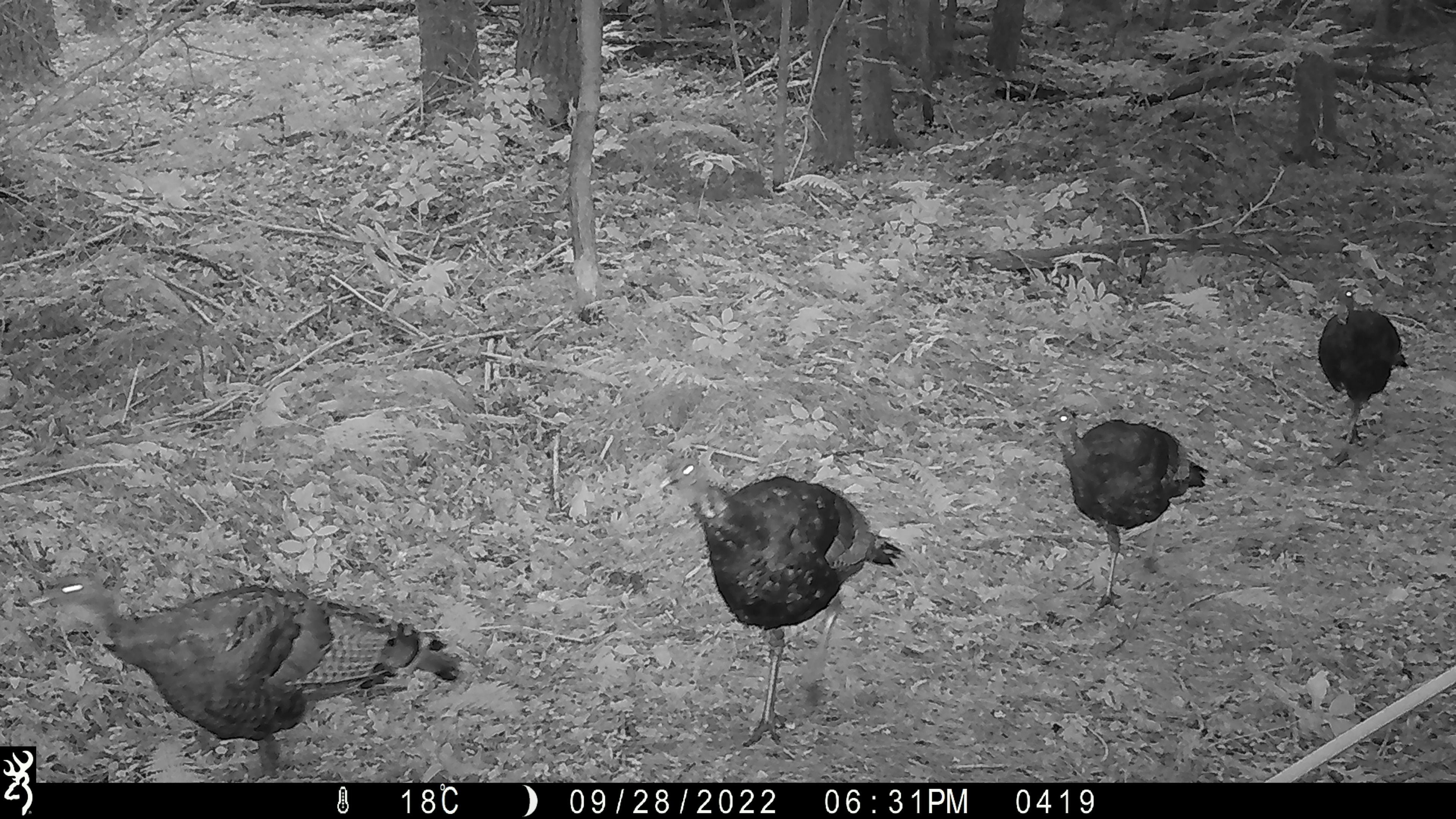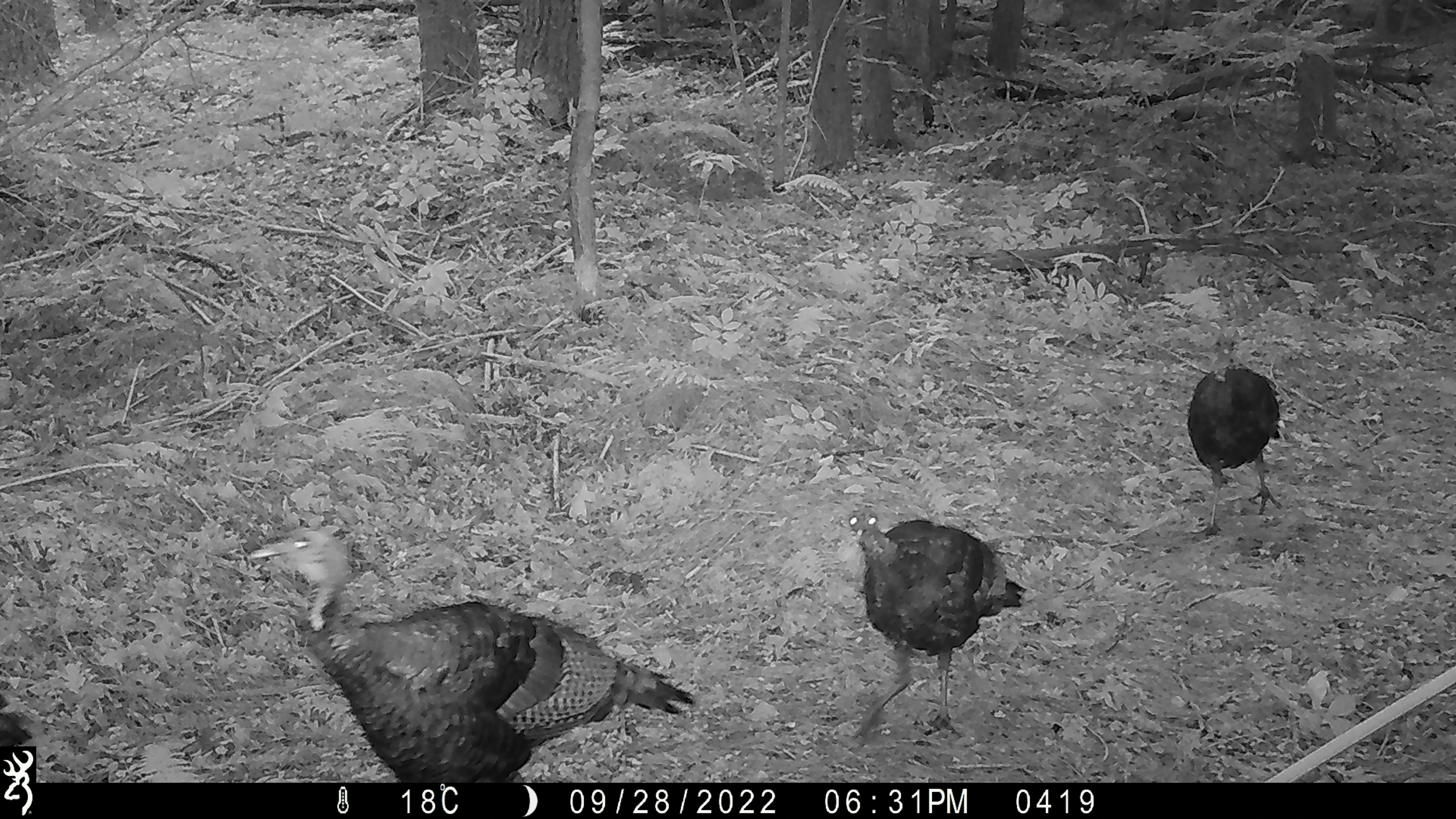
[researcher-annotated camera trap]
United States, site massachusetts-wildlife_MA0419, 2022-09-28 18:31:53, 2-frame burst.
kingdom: Animalia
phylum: Chordata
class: Aves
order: Galliformes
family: Phasianidae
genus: Meleagris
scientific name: Meleagris gallopavo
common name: wild turkey